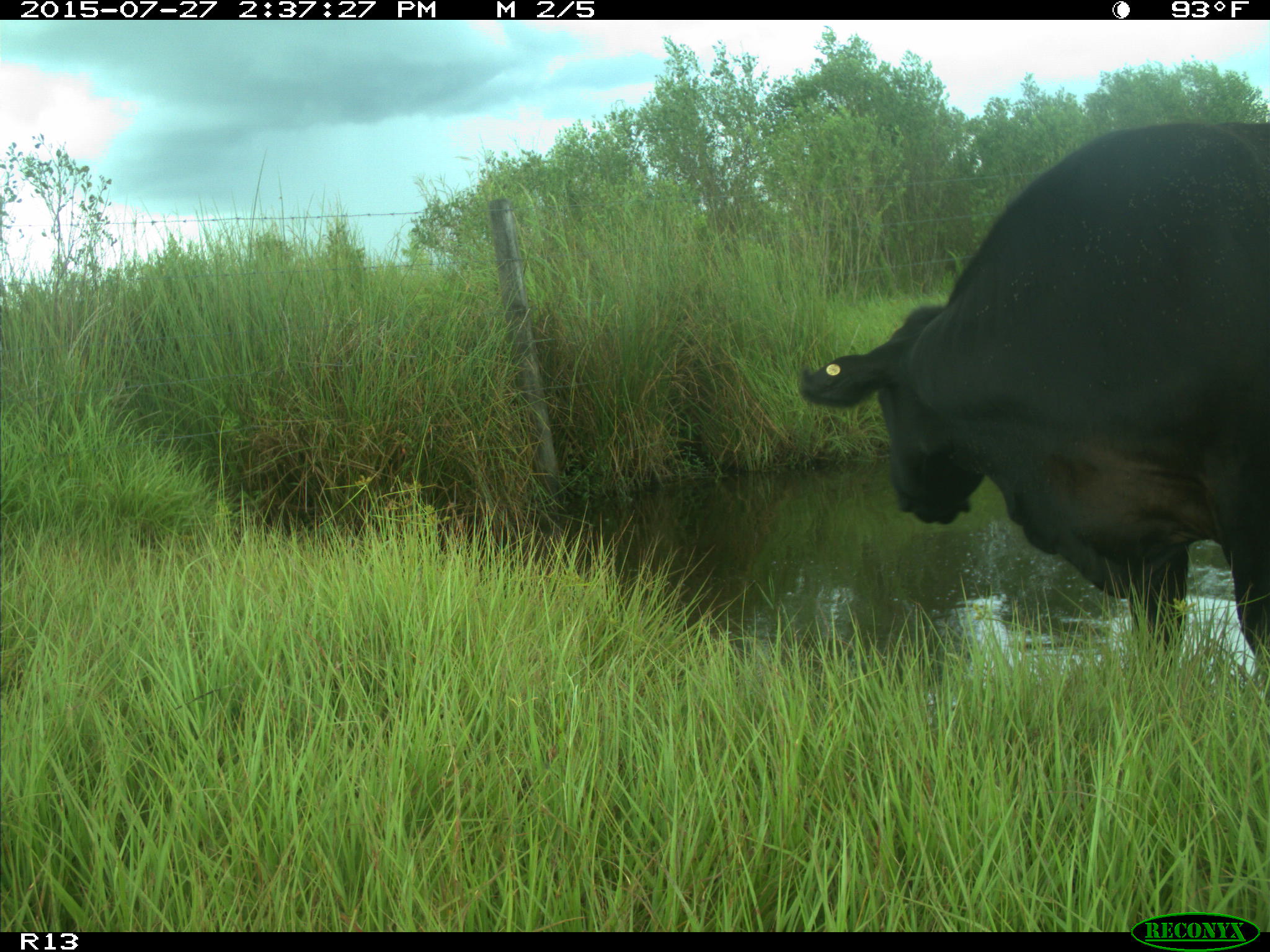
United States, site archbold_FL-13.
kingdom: Animalia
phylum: Chordata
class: Mammalia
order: Artiodactyla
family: Bovidae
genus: Bos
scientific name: Bos taurus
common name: domestic cow